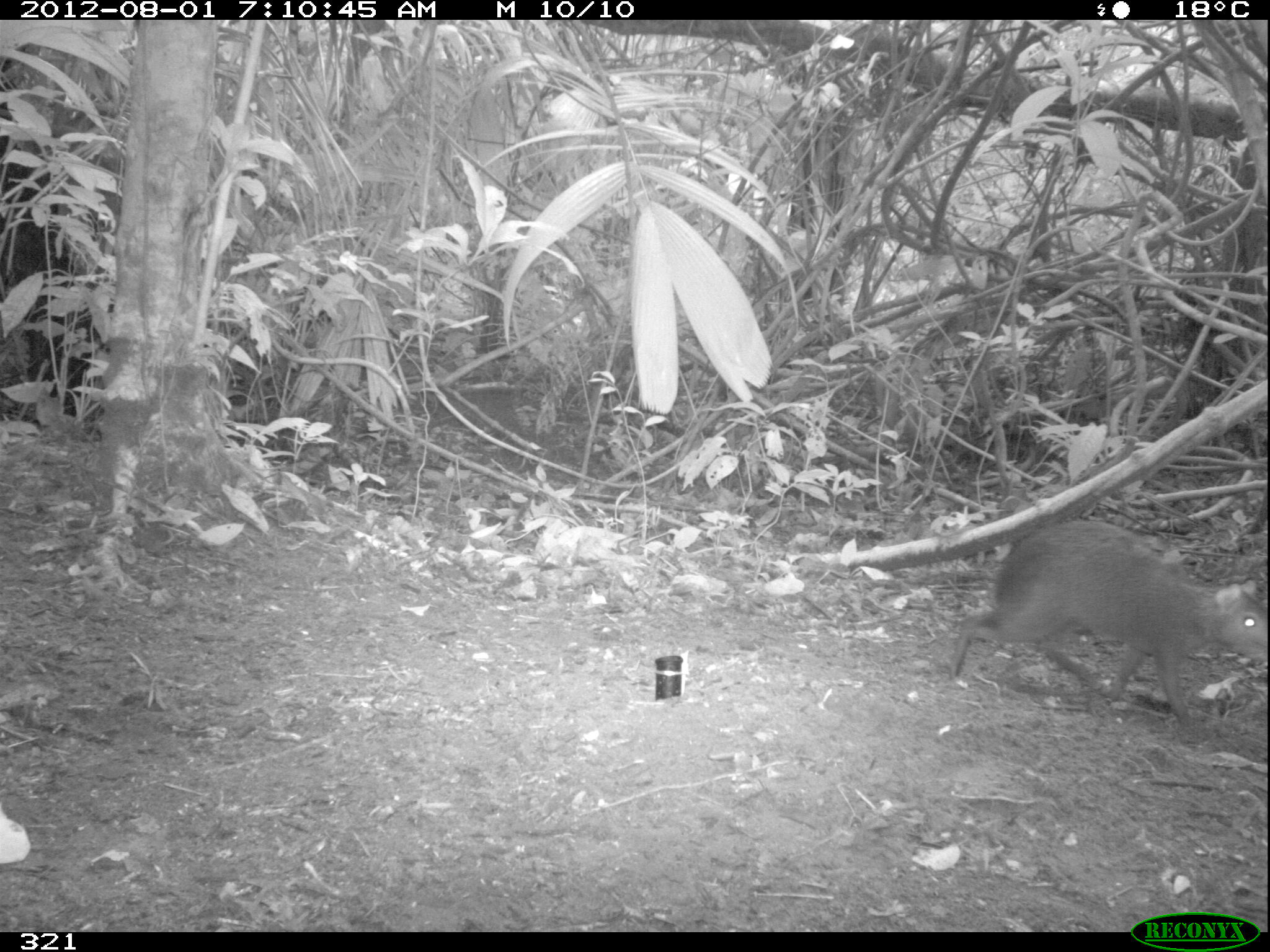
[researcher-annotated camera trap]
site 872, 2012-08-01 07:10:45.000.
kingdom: Animalia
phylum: Chordata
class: Mammalia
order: Rodentia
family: Dasyproctidae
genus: Dasyprocta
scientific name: Dasyprocta punctata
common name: central american agouti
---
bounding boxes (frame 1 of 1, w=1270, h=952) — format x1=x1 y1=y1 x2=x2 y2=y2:
dasyprocta punctata: x1=949 y1=521 x2=1270 y2=732